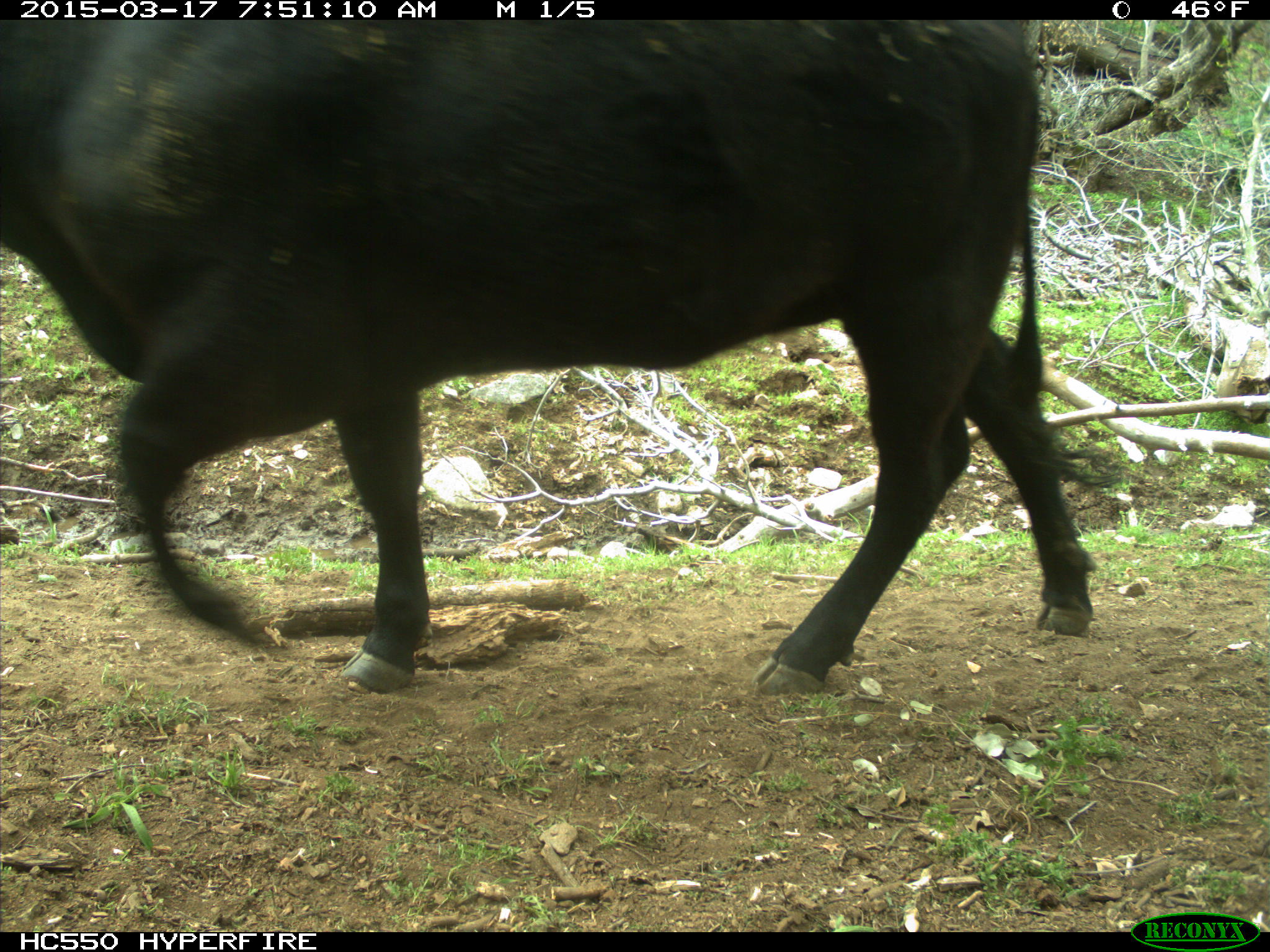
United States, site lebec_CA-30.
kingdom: Animalia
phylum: Chordata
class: Mammalia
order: Artiodactyla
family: Bovidae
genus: Bos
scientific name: Bos taurus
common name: domestic cow